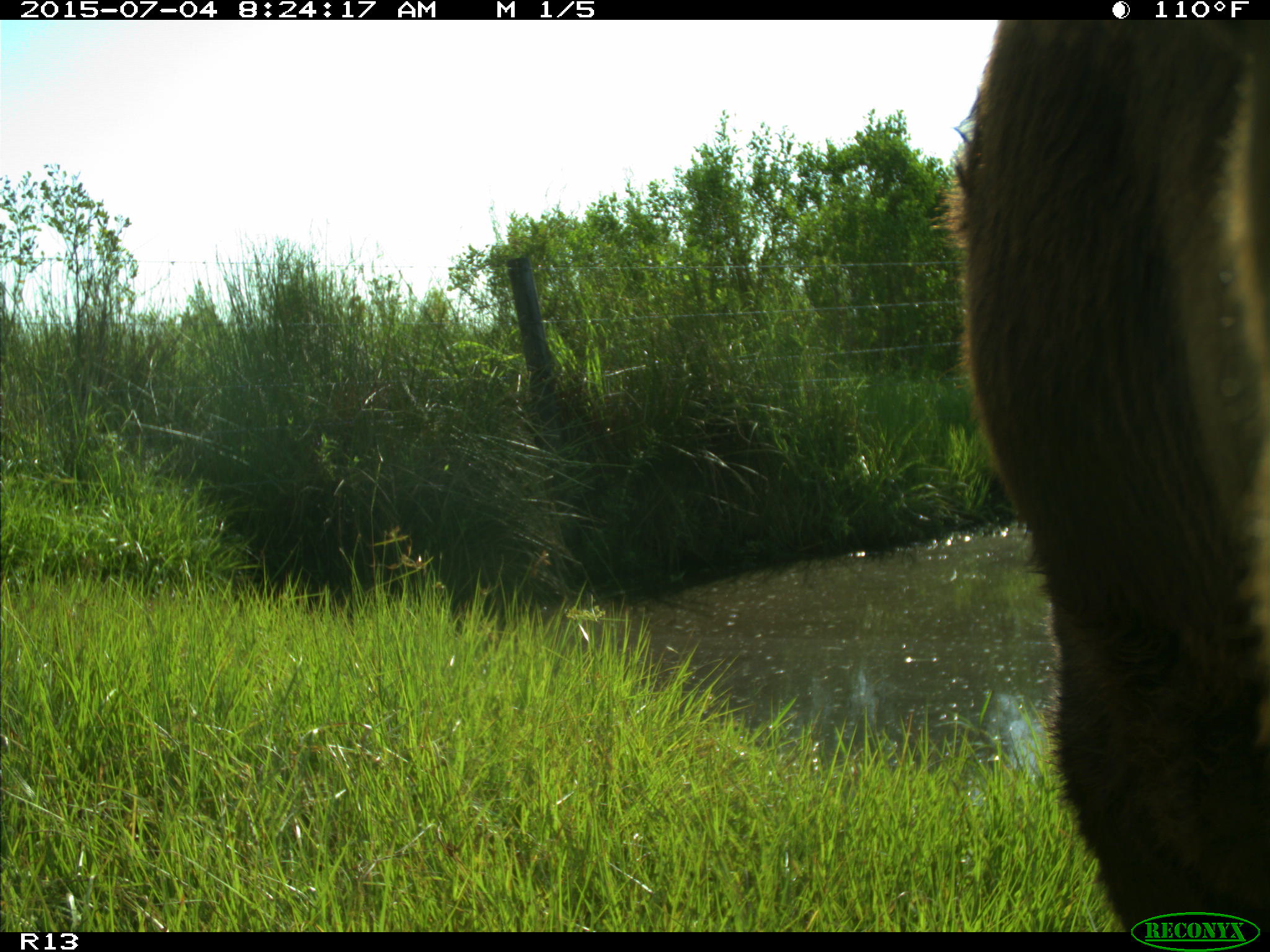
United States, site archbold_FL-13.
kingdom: Animalia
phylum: Chordata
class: Mammalia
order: Artiodactyla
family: Bovidae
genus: Bos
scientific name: Bos taurus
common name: domestic cow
Bos taurus (domestic cow).